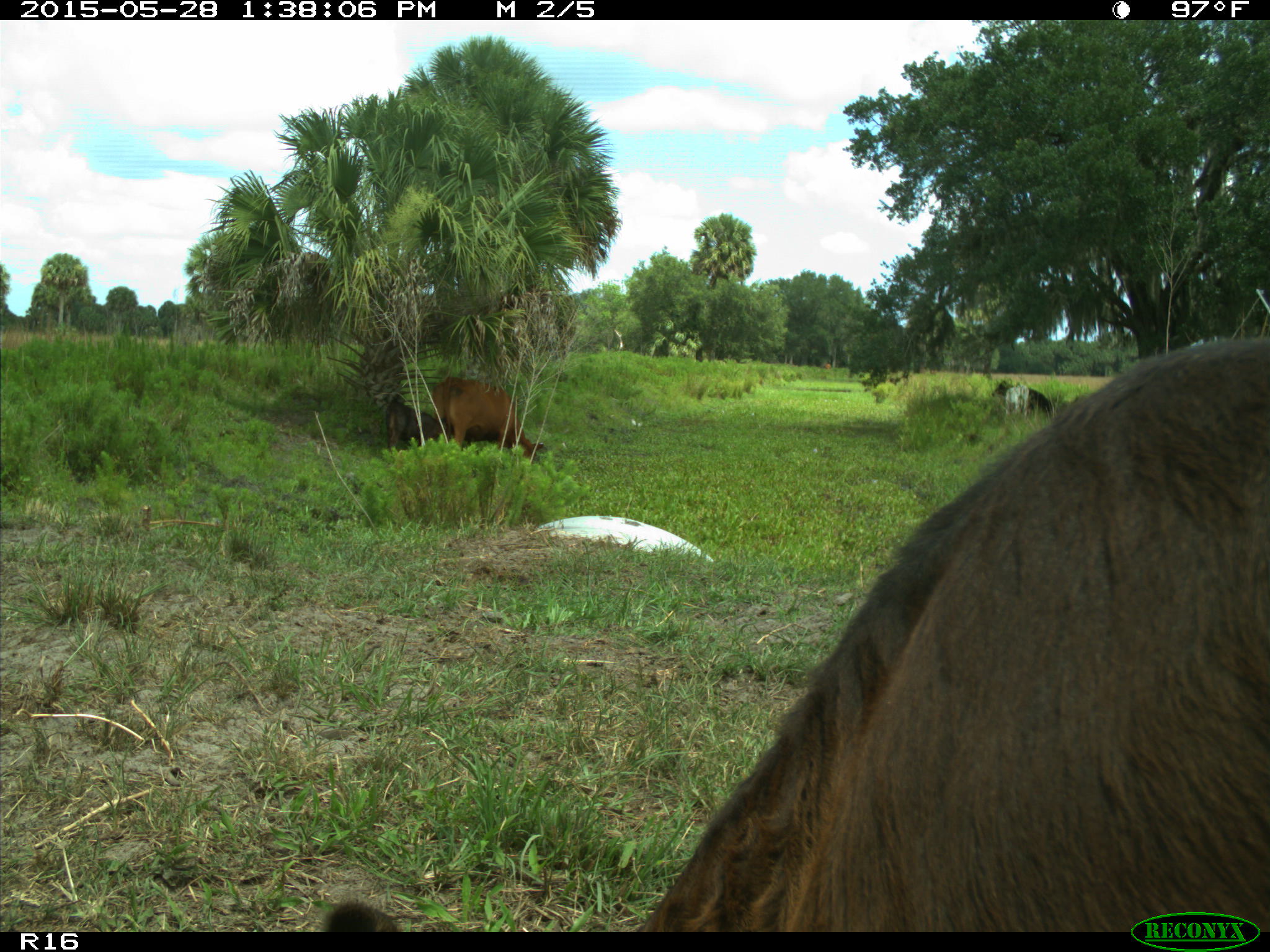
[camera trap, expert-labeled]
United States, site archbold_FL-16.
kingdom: Animalia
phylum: Chordata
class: Mammalia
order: Artiodactyla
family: Bovidae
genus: Bos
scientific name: Bos taurus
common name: domestic cow